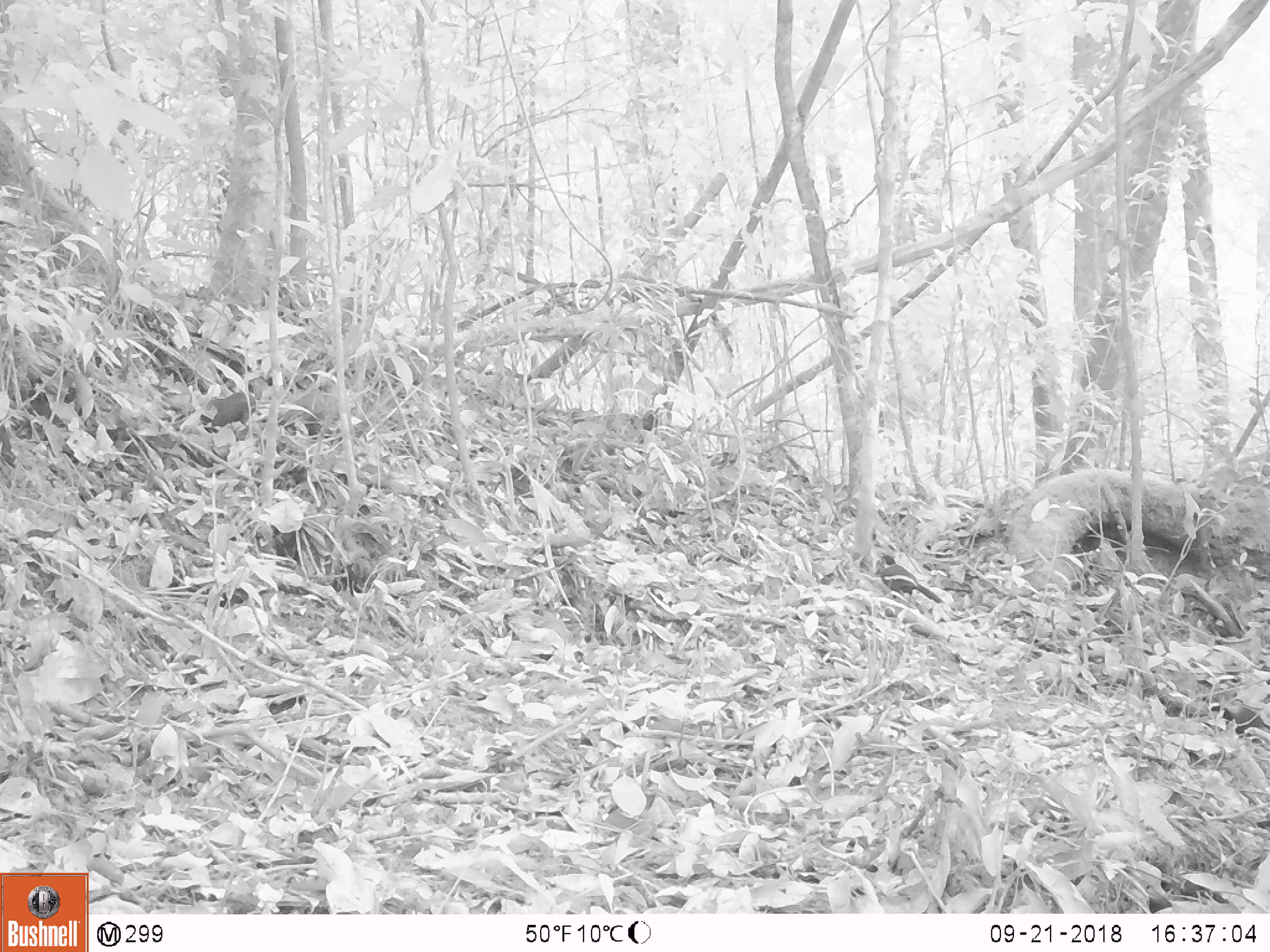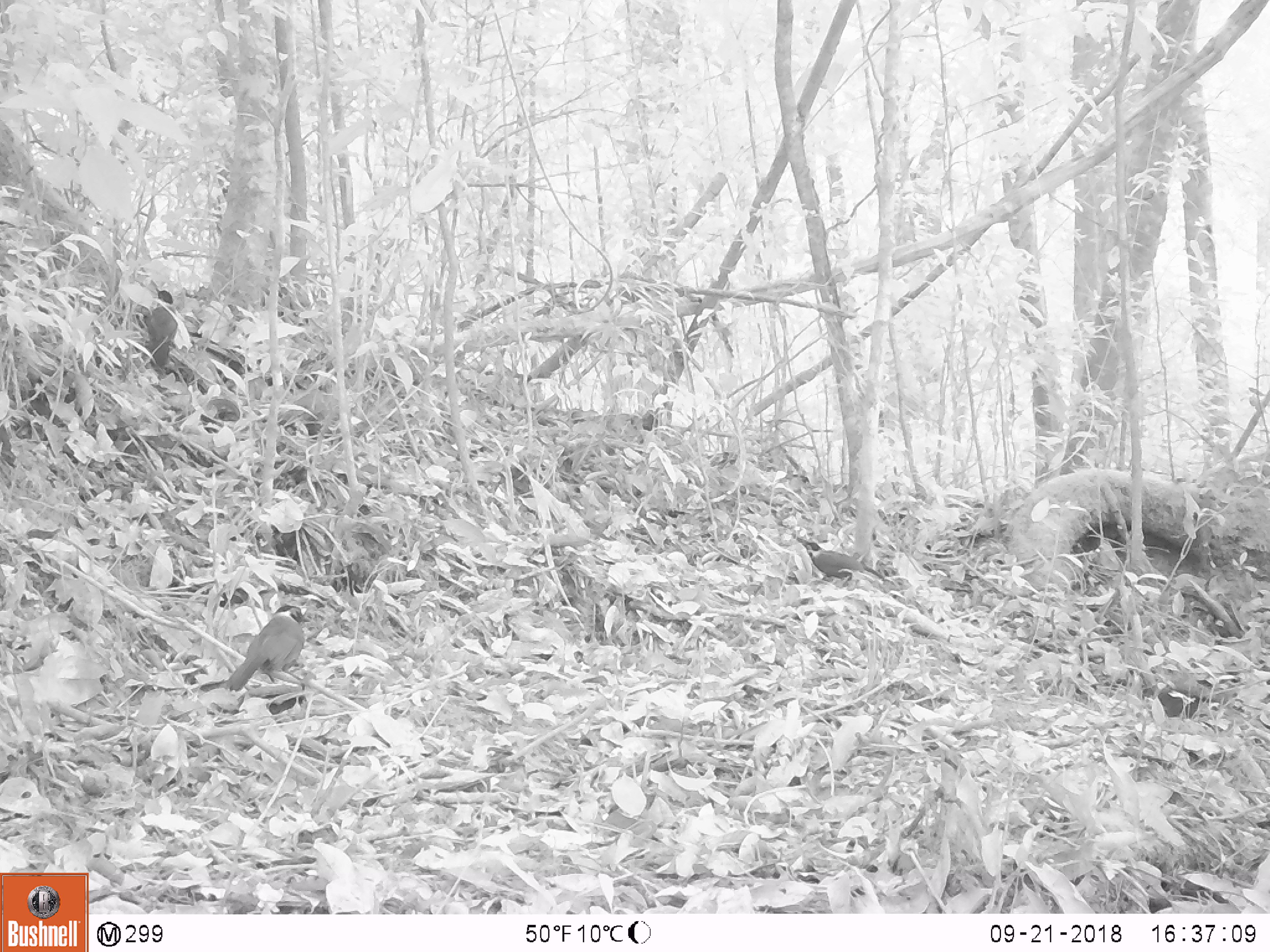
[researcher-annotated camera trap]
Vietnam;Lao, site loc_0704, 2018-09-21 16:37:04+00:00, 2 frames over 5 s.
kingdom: Animalia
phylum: Chordata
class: Aves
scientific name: Aves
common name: bird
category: unidentified bird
Unidentified bird (bird) (Aves). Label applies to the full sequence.